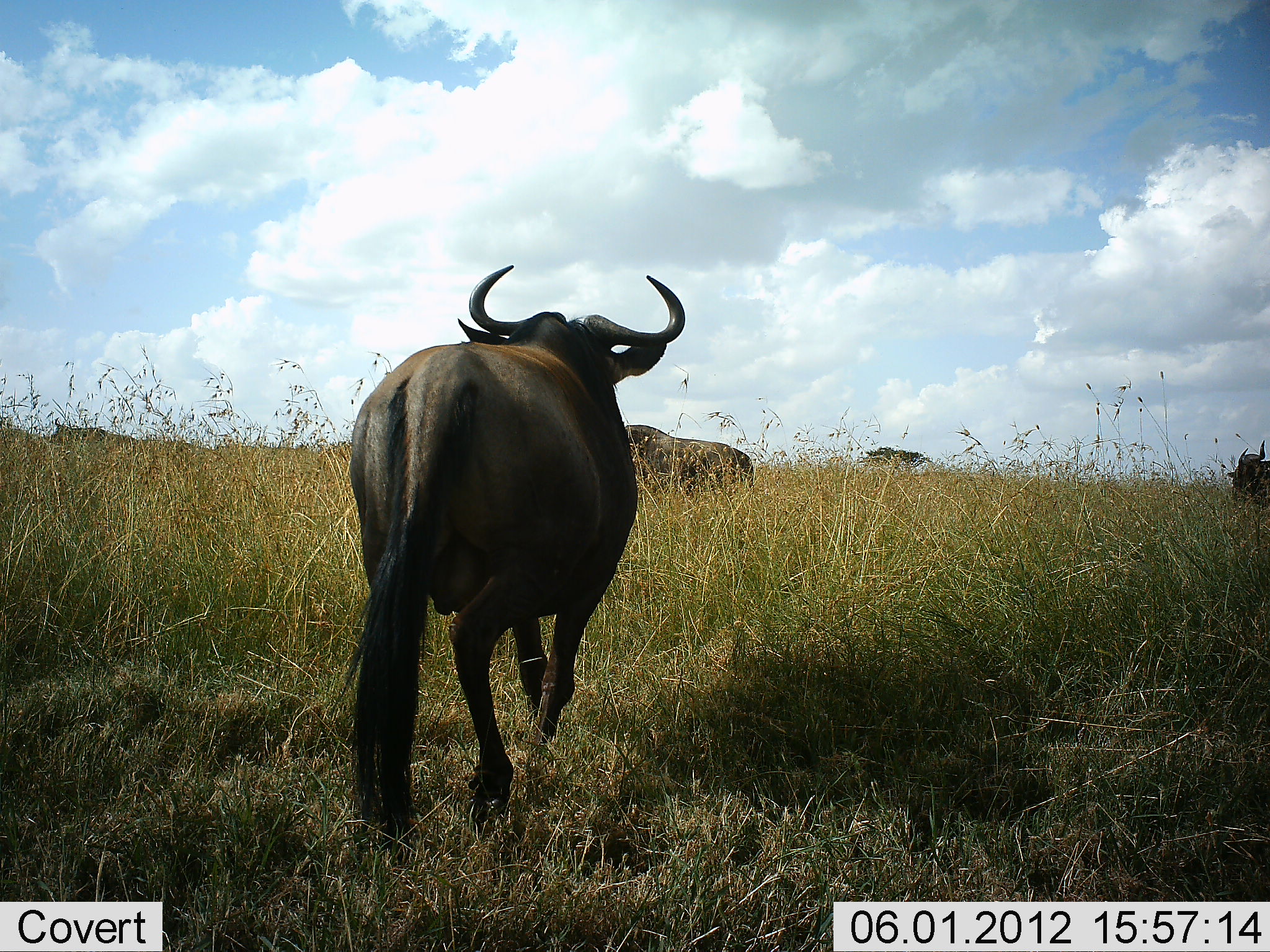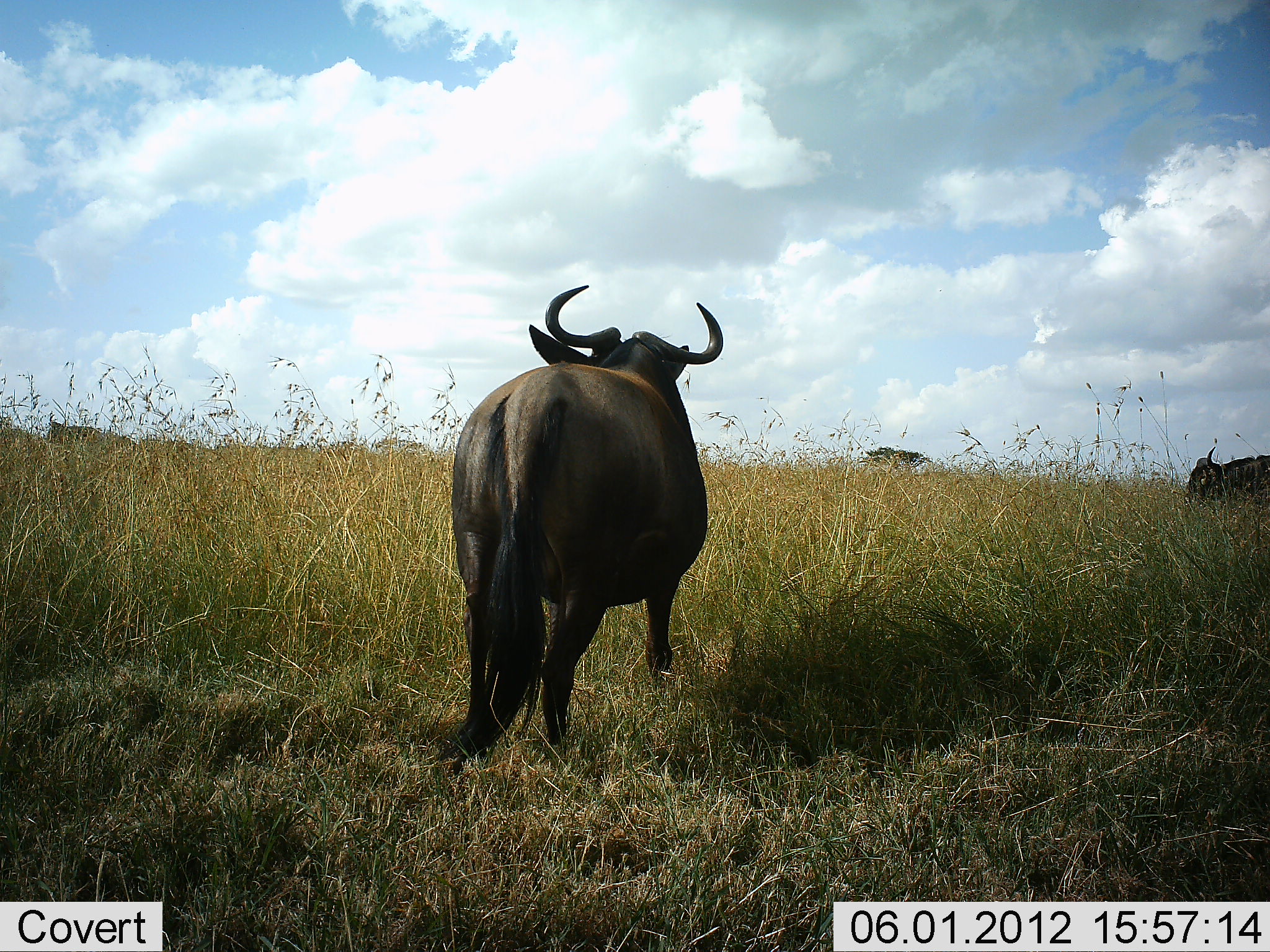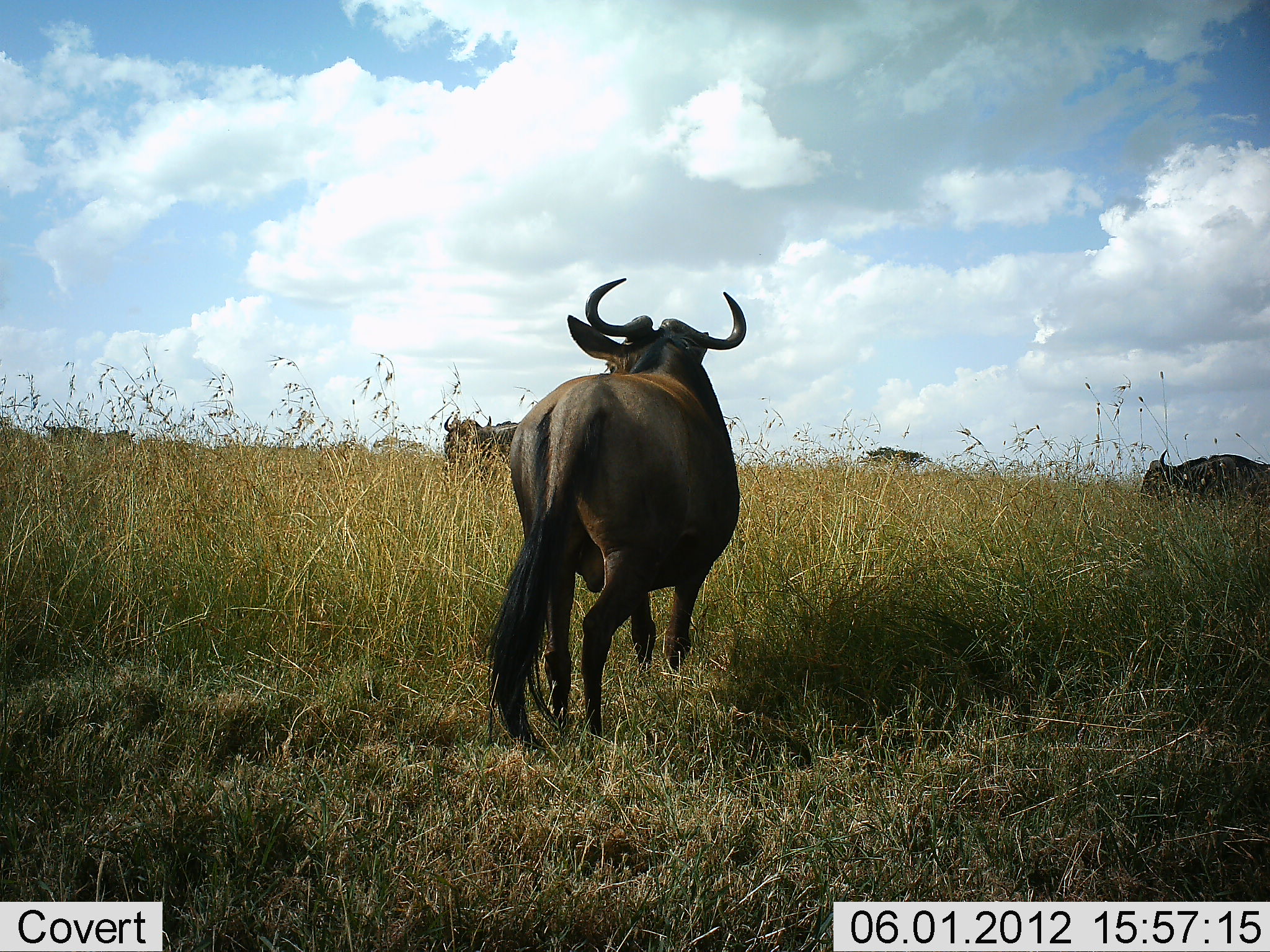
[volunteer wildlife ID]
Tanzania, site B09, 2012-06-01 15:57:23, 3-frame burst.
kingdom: Animalia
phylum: Chordata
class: Mammalia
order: Artiodactyla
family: Bovidae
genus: Connochaetes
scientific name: Connochaetes taurinus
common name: blue wildebeest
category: wildebeest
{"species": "wildebeest (blue wildebeest) (Connochaetes taurinus)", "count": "4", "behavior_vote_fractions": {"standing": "60%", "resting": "0%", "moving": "90%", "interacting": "0%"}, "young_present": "0%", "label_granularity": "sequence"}